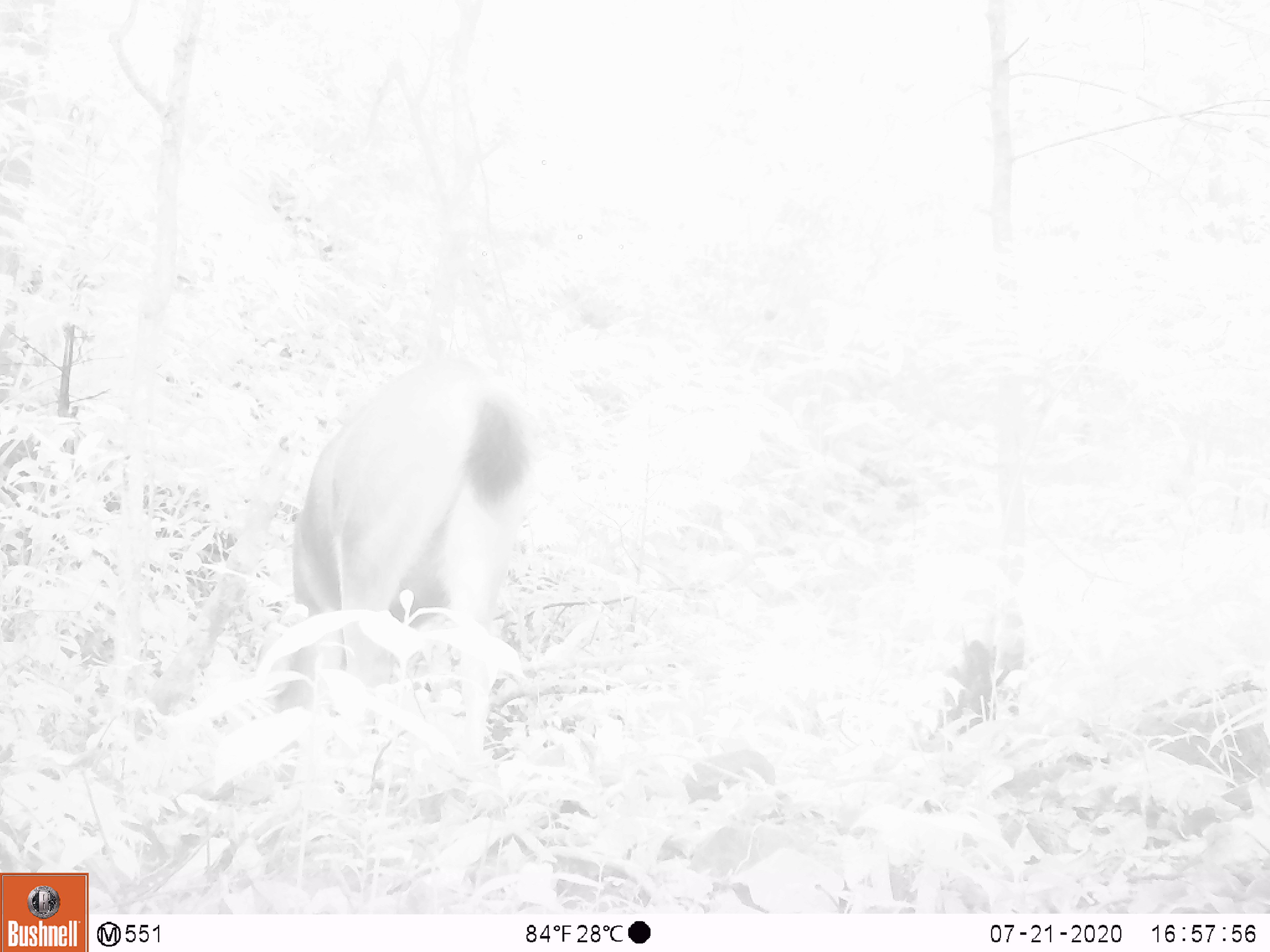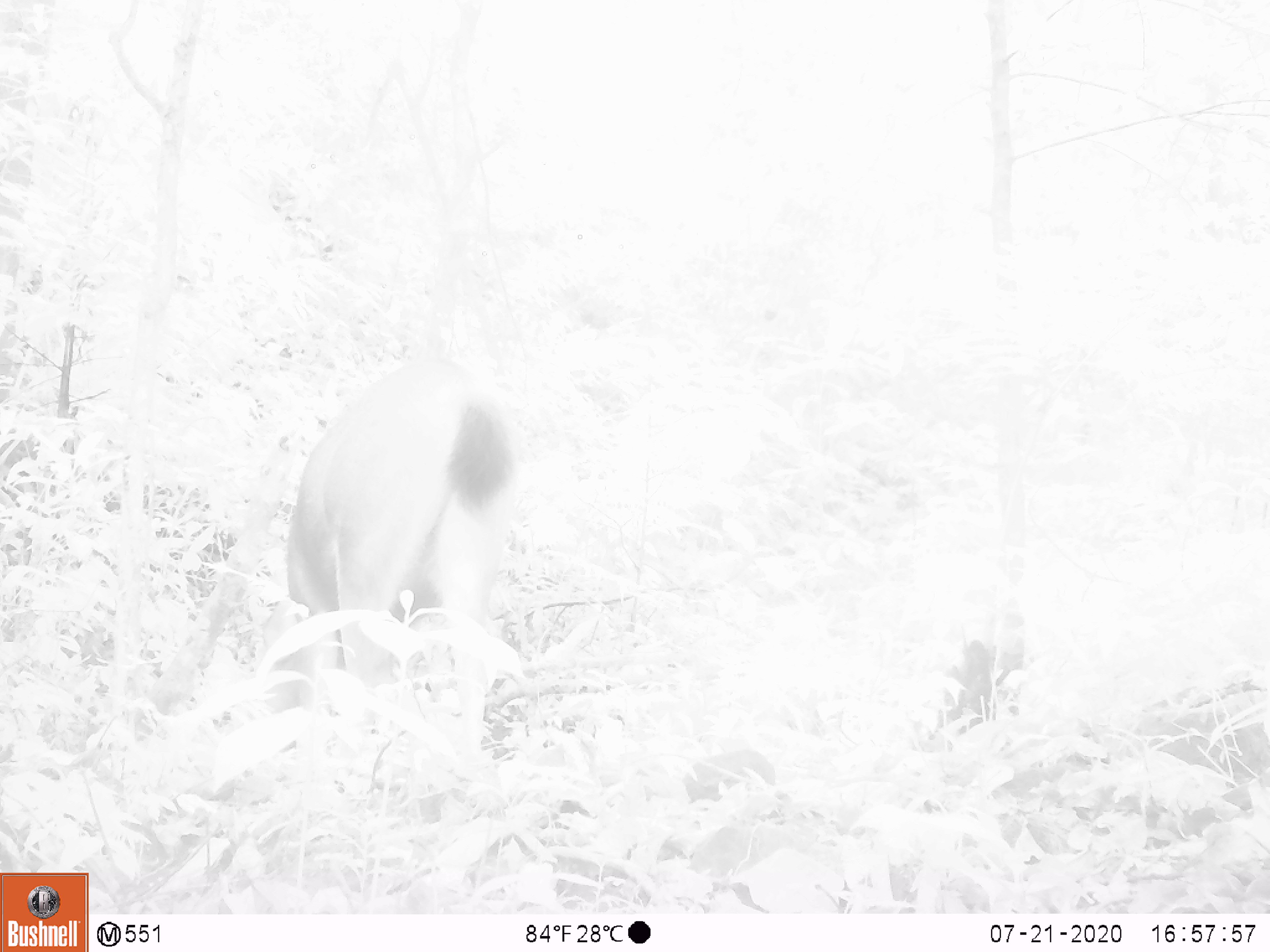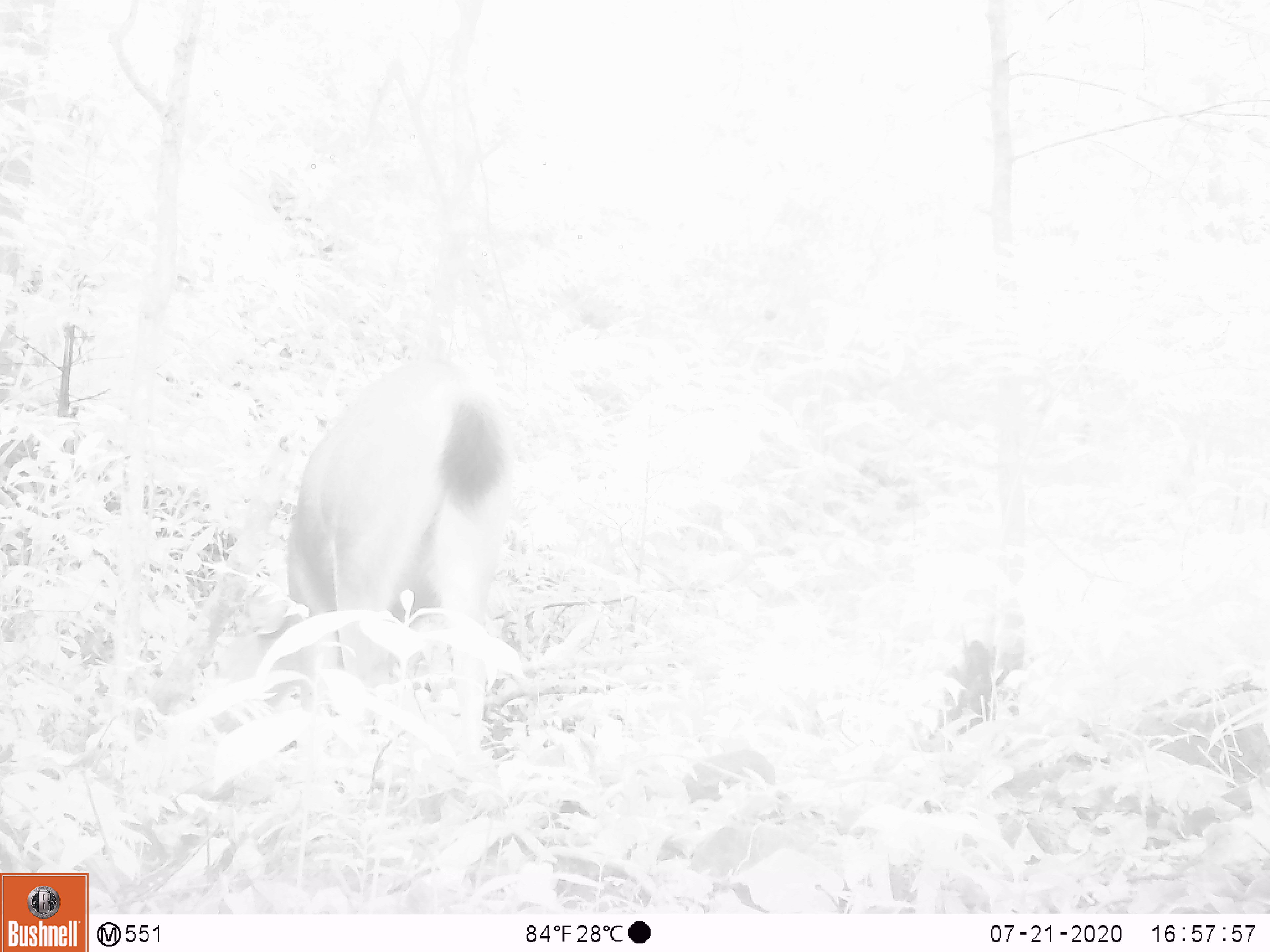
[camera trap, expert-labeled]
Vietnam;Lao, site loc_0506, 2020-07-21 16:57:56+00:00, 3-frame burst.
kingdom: Animalia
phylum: Chordata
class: Mammalia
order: Artiodactyla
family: Cervidae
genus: Rusa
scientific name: Rusa unicolor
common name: sambar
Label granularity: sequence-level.